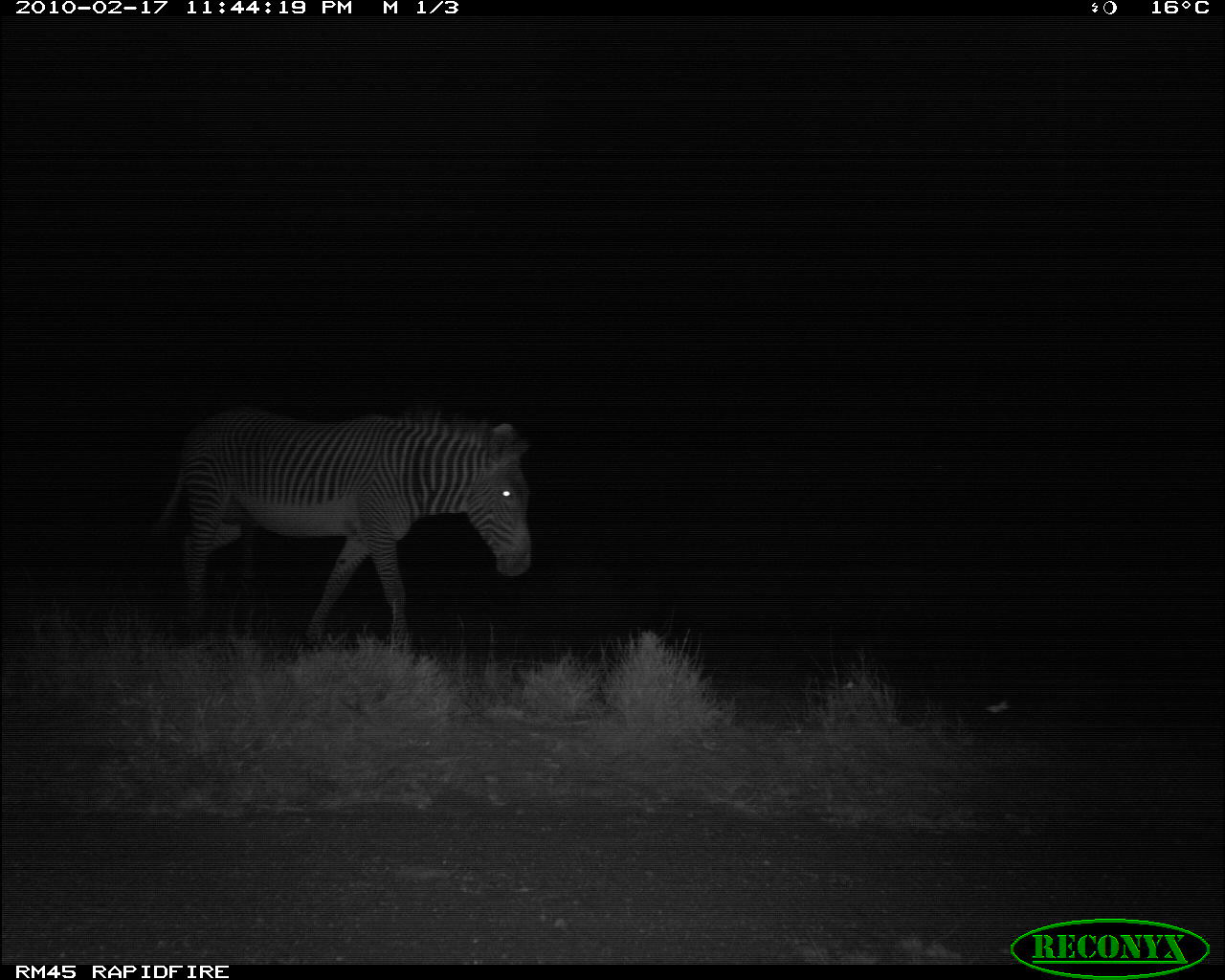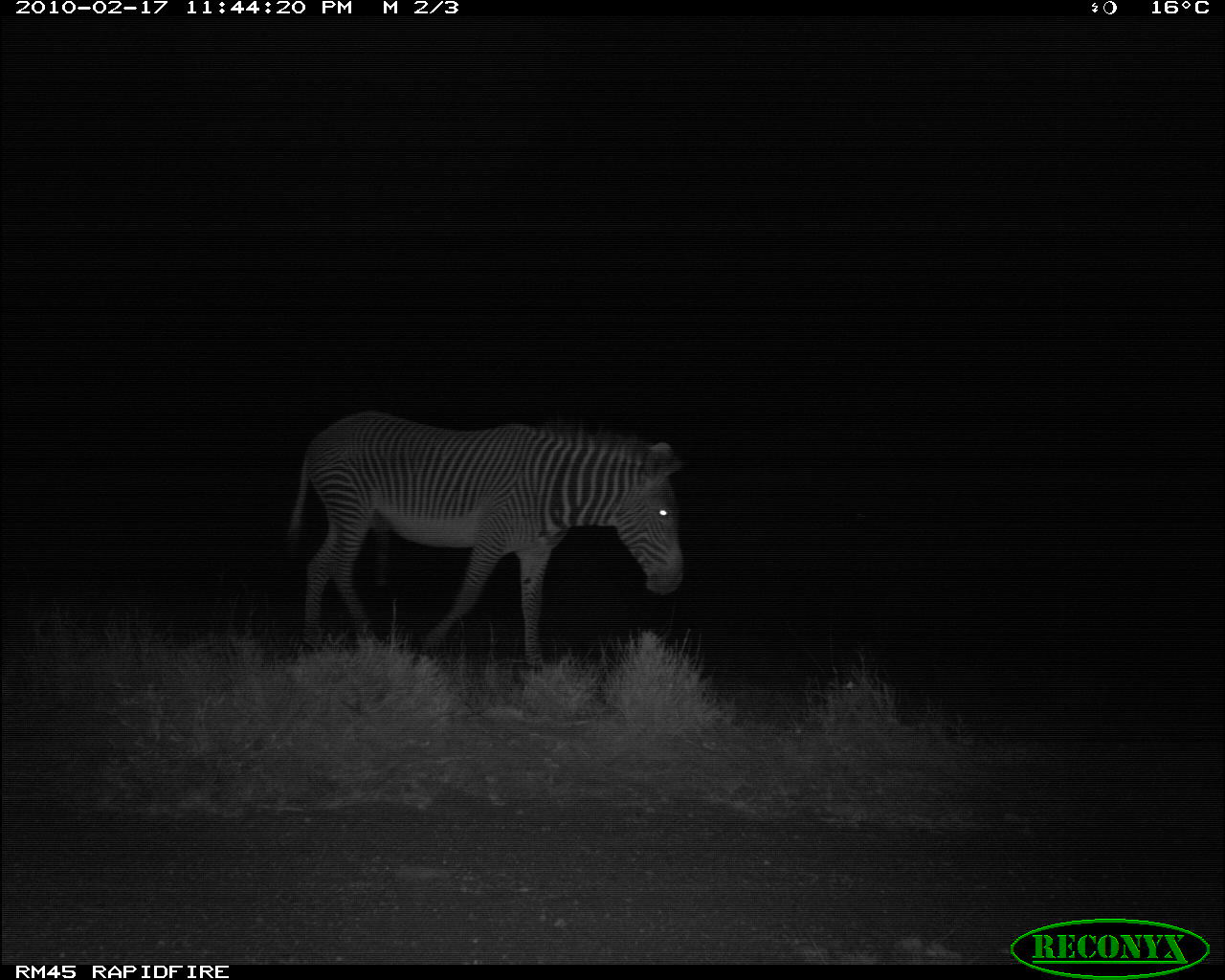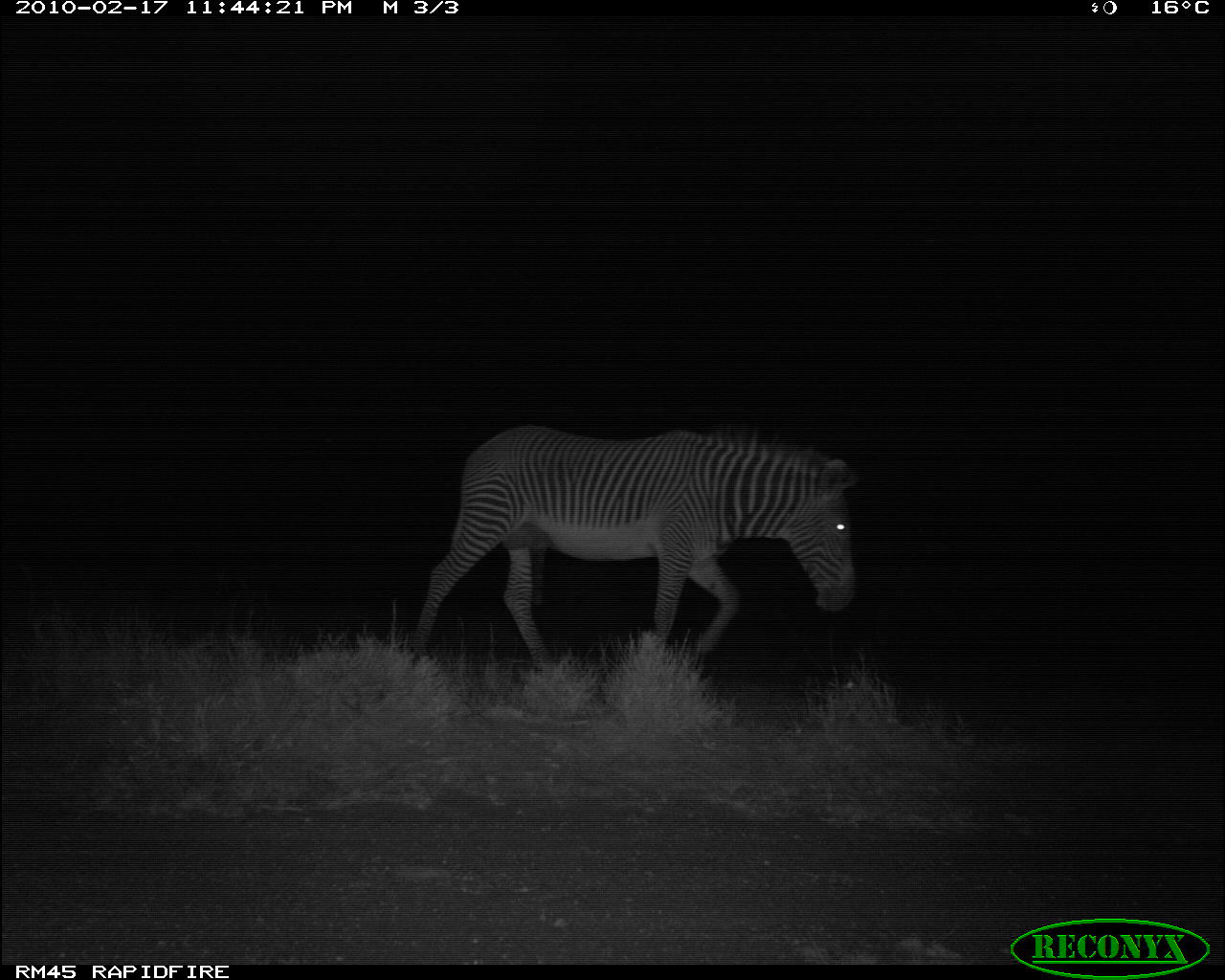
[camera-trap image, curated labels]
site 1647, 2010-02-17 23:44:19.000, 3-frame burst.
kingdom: Animalia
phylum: Chordata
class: Mammalia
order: Perissodactyla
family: Equidae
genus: Equus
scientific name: Equus grevyi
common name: grévy's zebra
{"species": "Equus grevyi (grévy's zebra)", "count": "1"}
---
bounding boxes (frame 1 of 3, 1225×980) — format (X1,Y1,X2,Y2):
equus grevyi: (146,402,536,663)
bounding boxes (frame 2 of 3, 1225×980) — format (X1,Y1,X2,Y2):
equus grevyi: (282,408,686,679)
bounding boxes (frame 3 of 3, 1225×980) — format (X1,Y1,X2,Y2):
equus grevyi: (404,420,862,689)